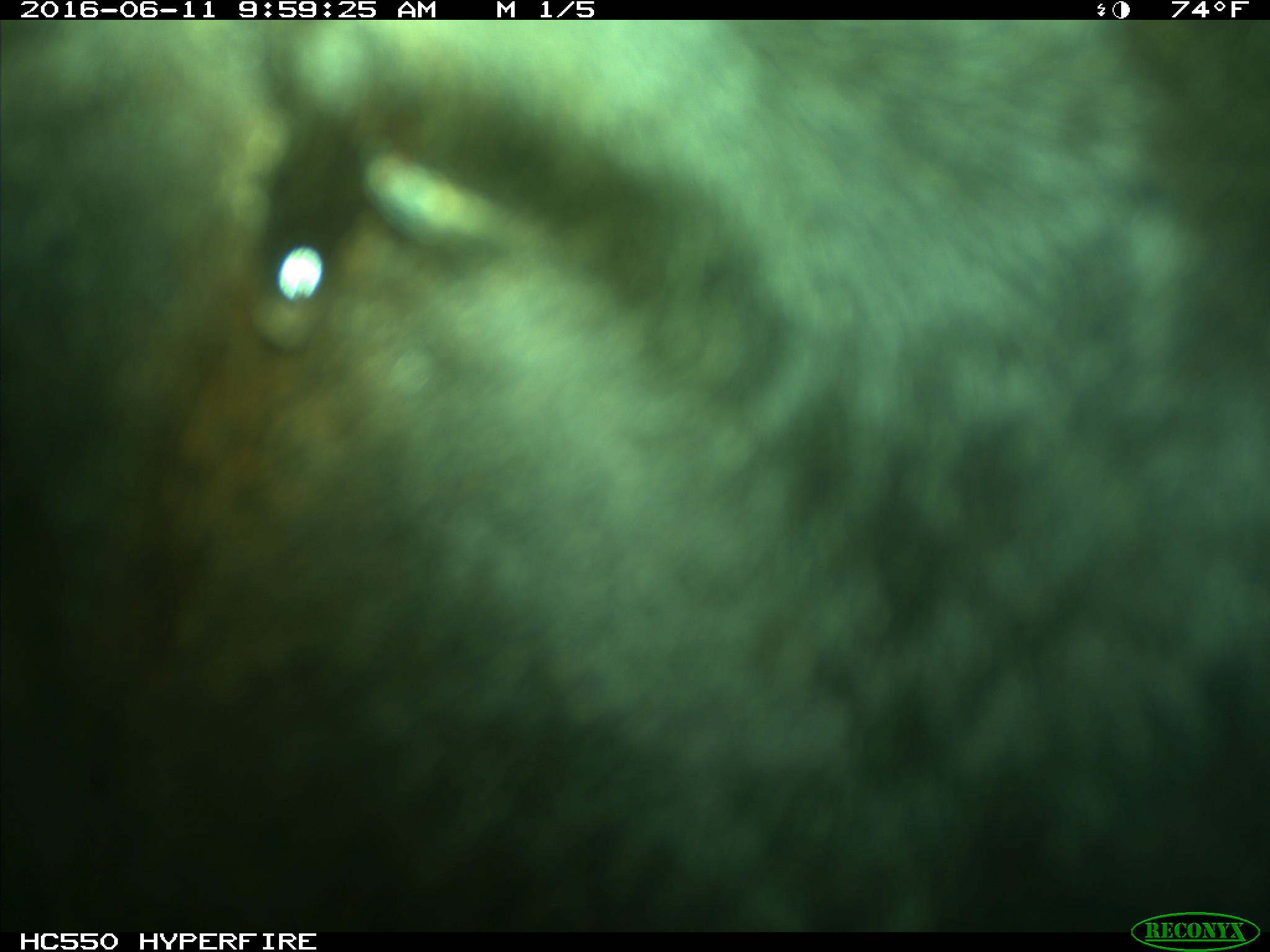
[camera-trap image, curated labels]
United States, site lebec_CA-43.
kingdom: Animalia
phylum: Chordata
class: Mammalia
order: Artiodactyla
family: Bovidae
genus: Bos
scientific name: Bos taurus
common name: domestic cow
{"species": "Bos taurus (domestic cow)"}